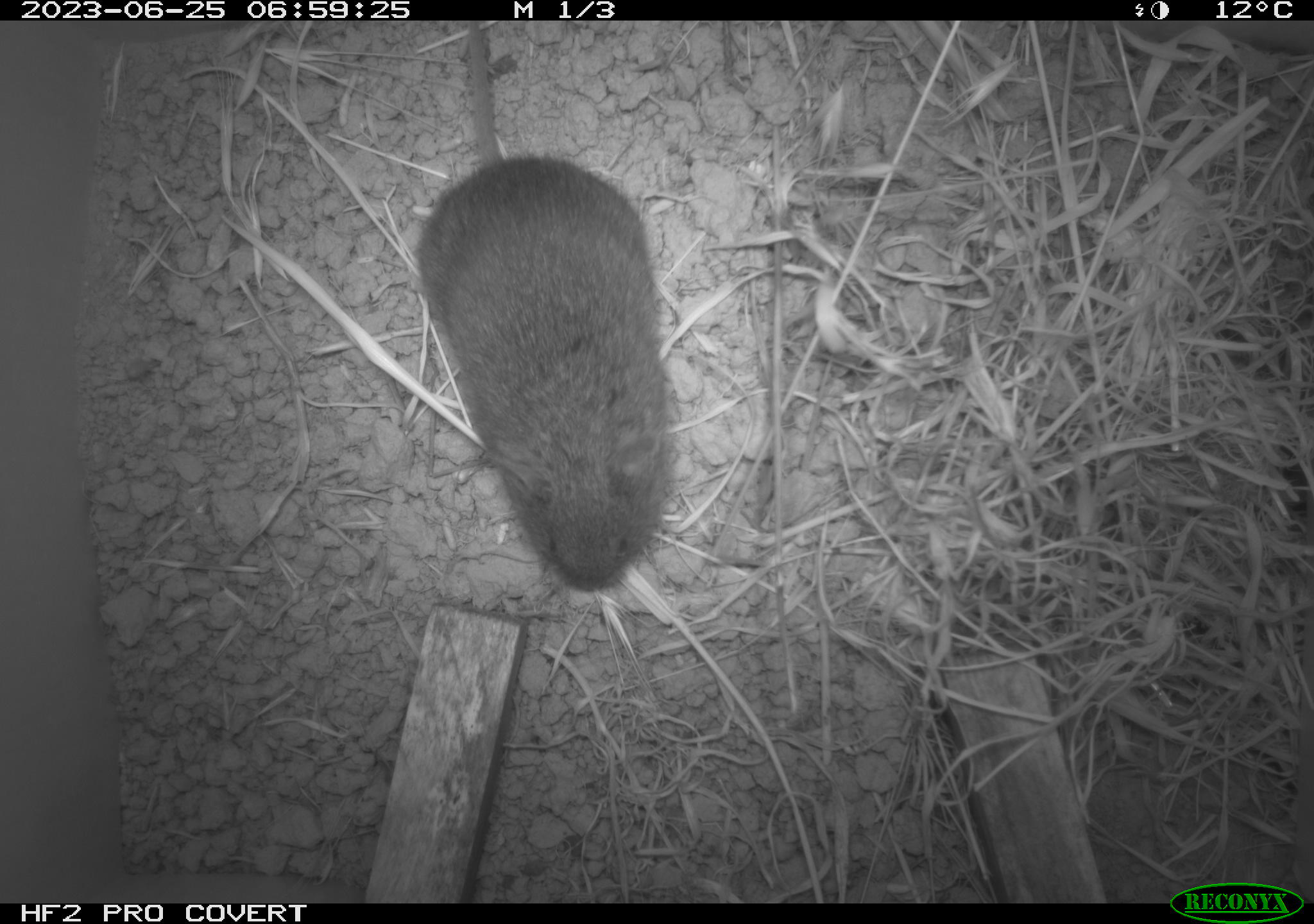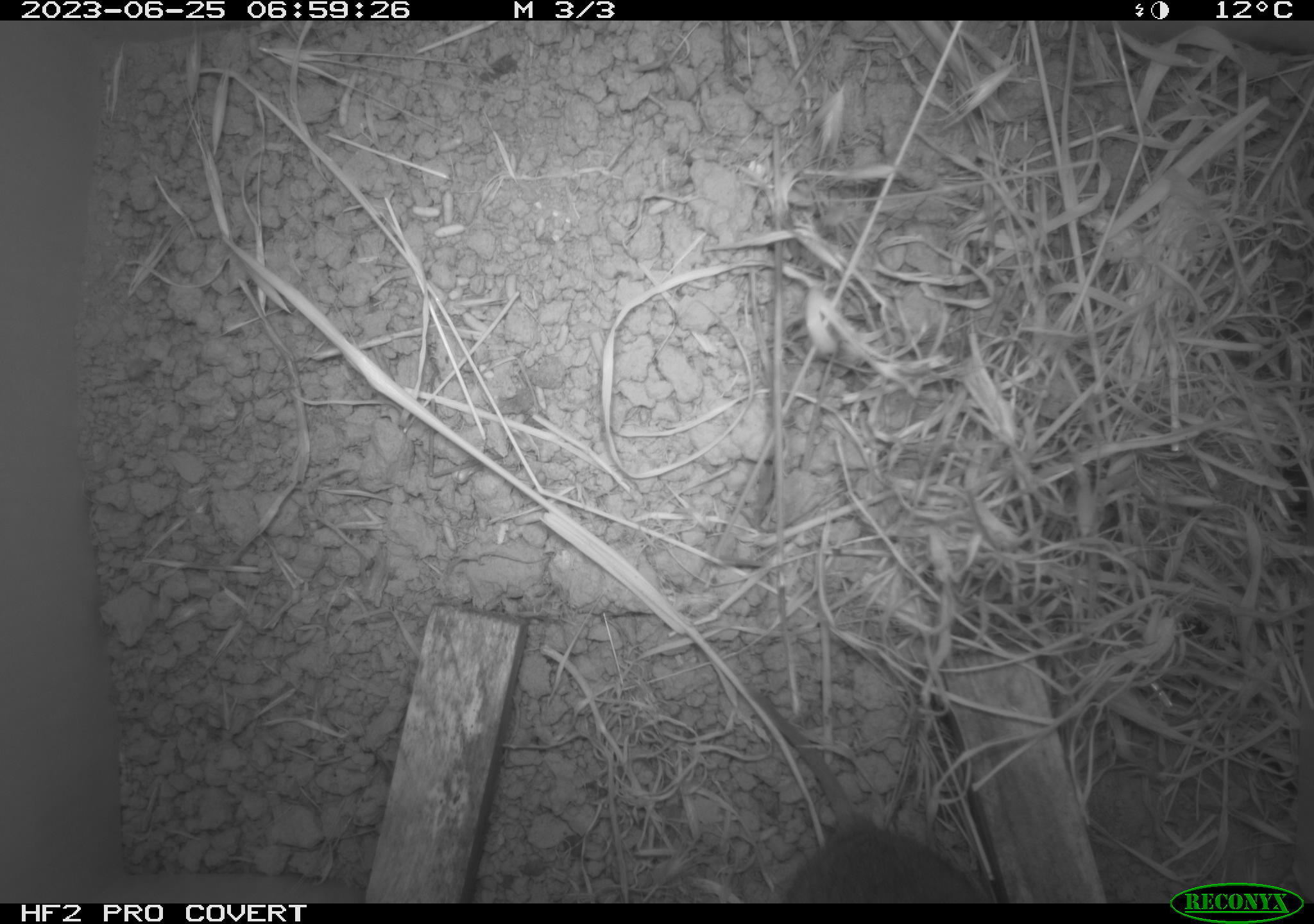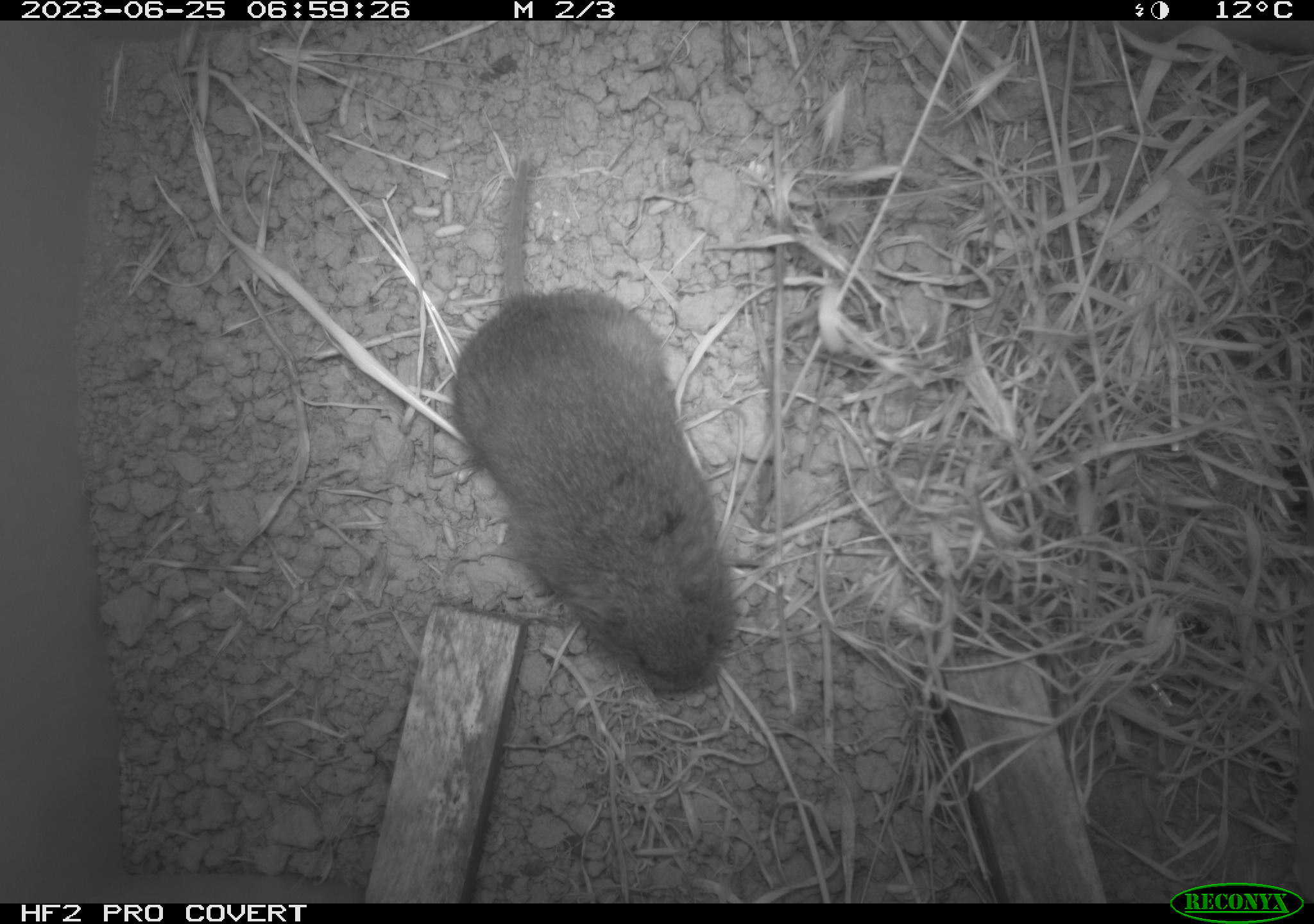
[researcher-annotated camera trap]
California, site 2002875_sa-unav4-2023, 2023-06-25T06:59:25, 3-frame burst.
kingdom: Animalia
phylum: Chordata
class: Mammalia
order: Rodentia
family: Cricetidae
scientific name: Arvicolinae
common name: voles, lemmings, and muskrats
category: arvicolinae subfamily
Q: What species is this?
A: Arvicolinae subfamily (voles, lemmings, and muskrats) (Arvicolinae).